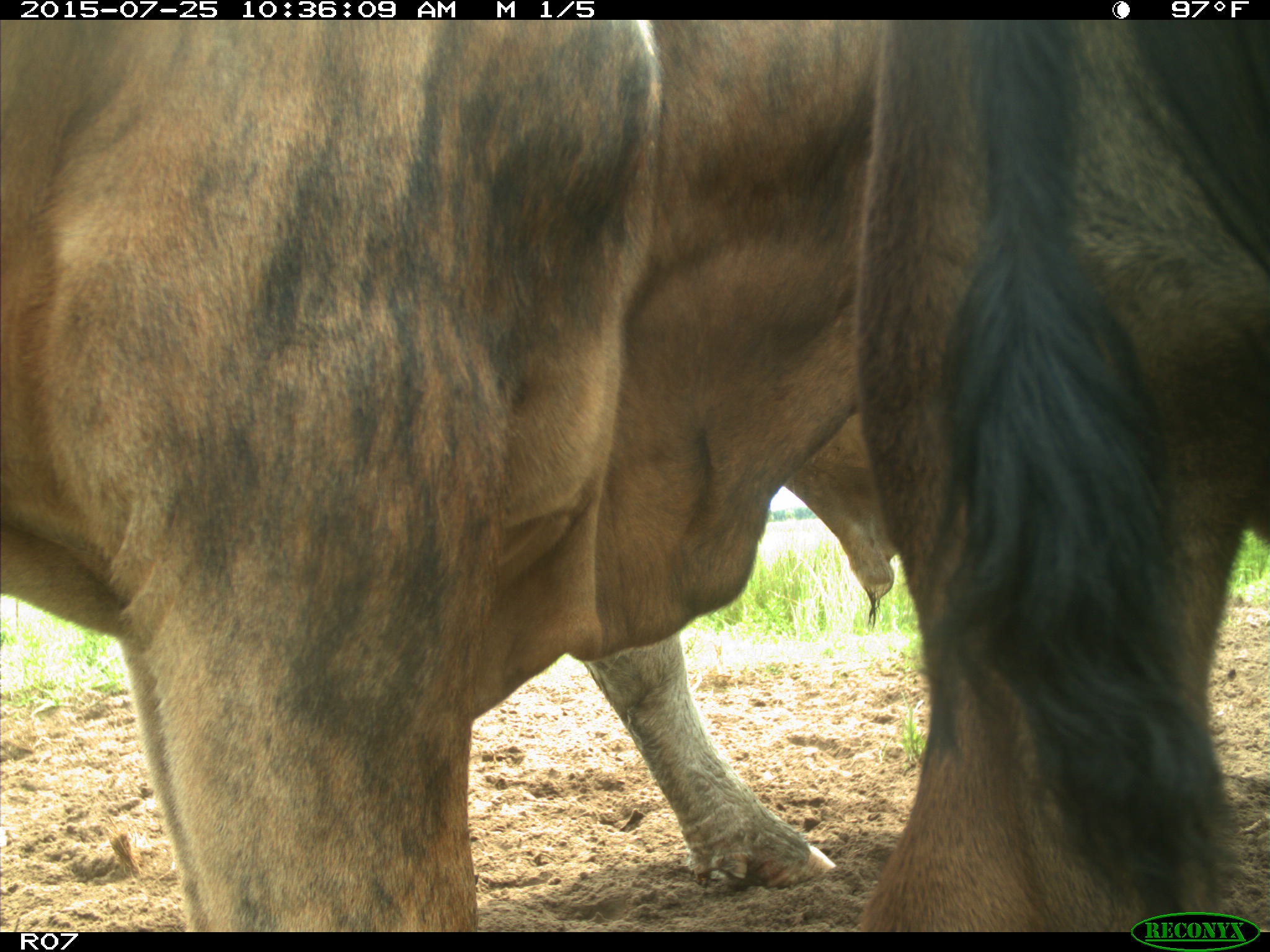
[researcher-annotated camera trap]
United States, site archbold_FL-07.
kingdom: Animalia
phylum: Chordata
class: Mammalia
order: Artiodactyla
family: Bovidae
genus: Bos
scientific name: Bos taurus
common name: domestic cow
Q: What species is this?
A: Bos taurus (domestic cow).